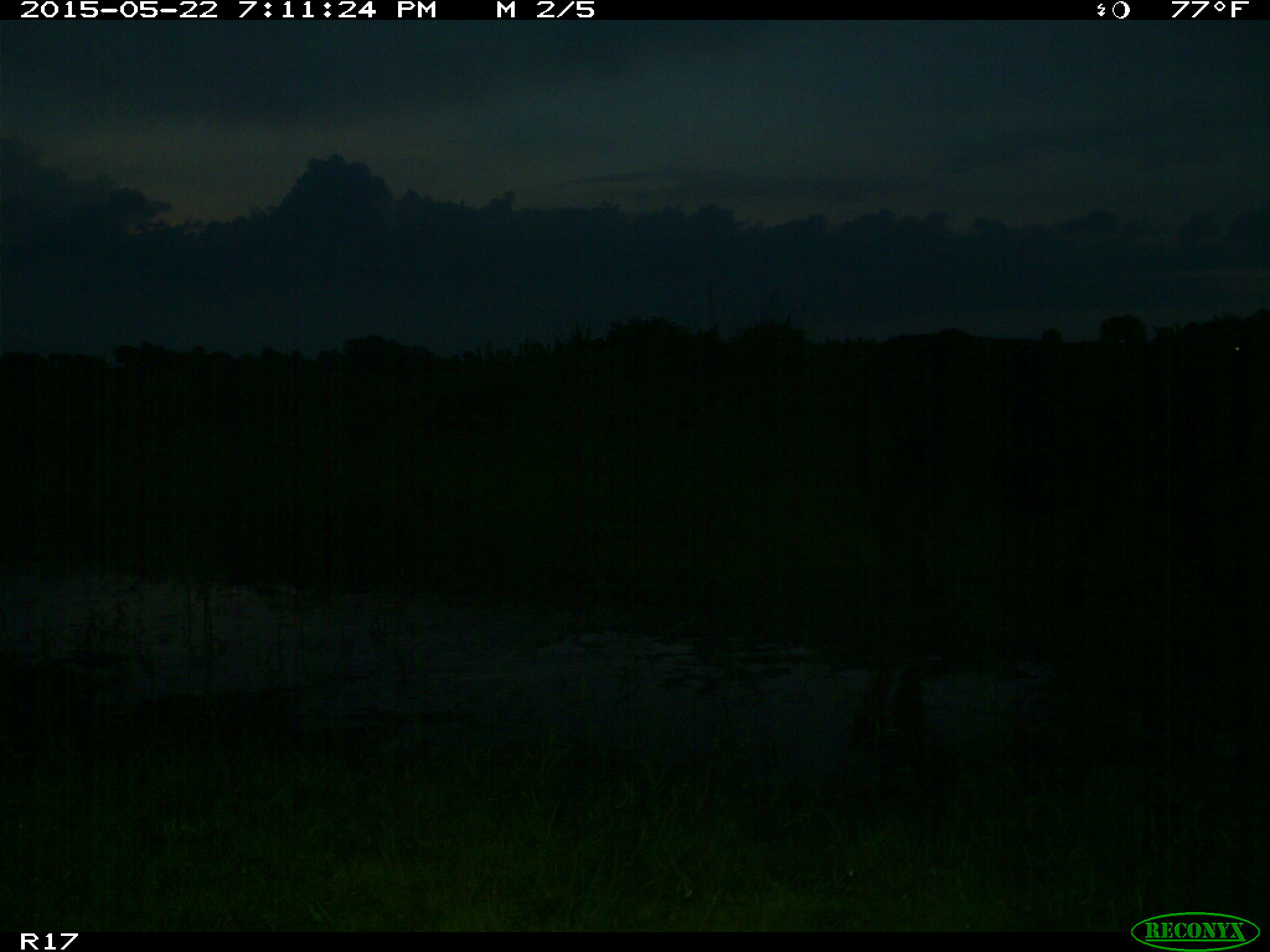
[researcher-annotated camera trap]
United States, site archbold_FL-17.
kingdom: Animalia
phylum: Chordata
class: Mammalia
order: Artiodactyla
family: Bovidae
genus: Bos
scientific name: Bos taurus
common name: domestic cow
Bos taurus (domestic cow).